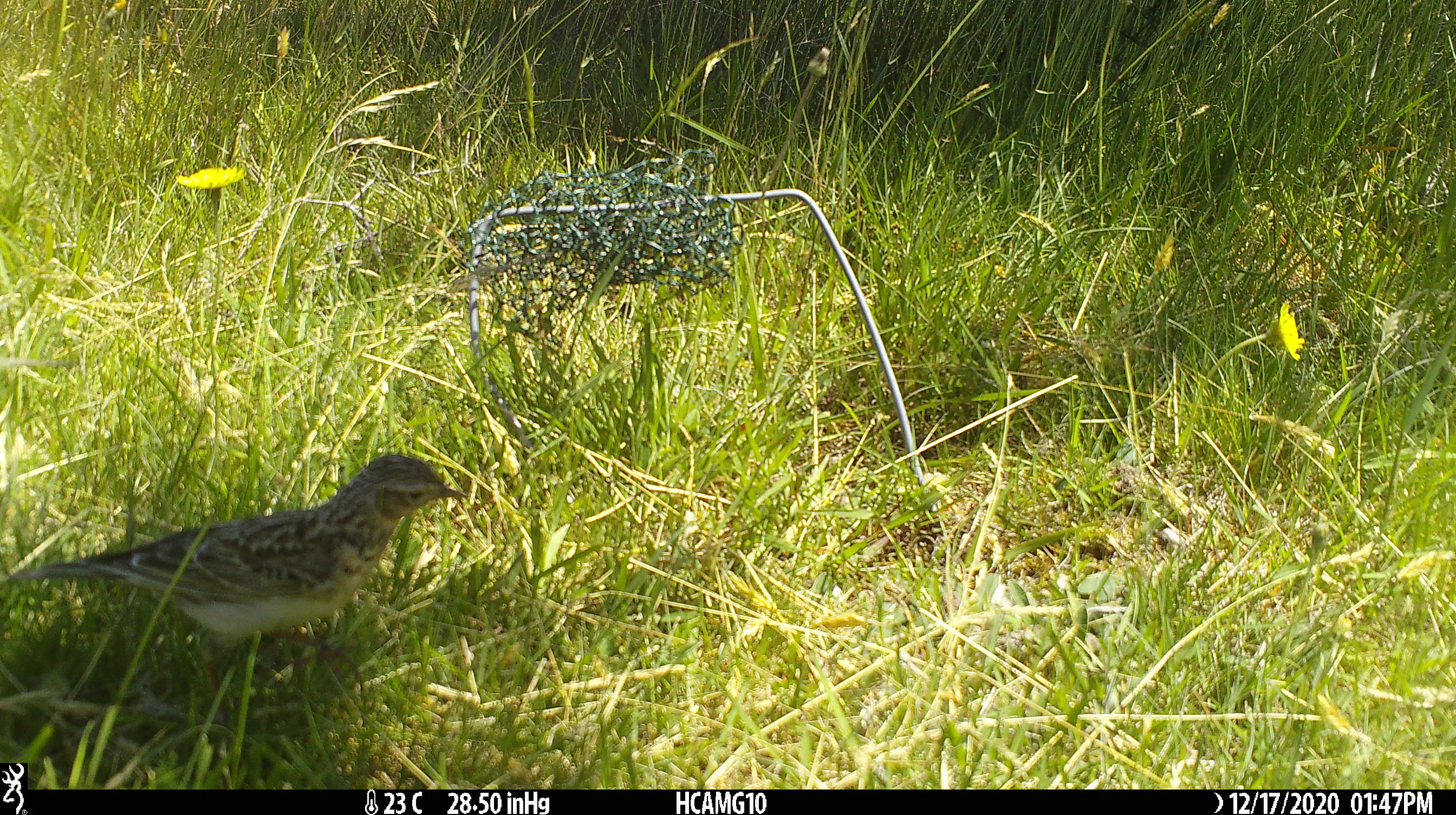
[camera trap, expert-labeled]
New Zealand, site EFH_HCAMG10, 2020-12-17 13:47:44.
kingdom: Animalia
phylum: Chordata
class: Aves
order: Passeriformes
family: Motacillidae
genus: Anthus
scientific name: Anthus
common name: pipit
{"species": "pipit (Anthus)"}